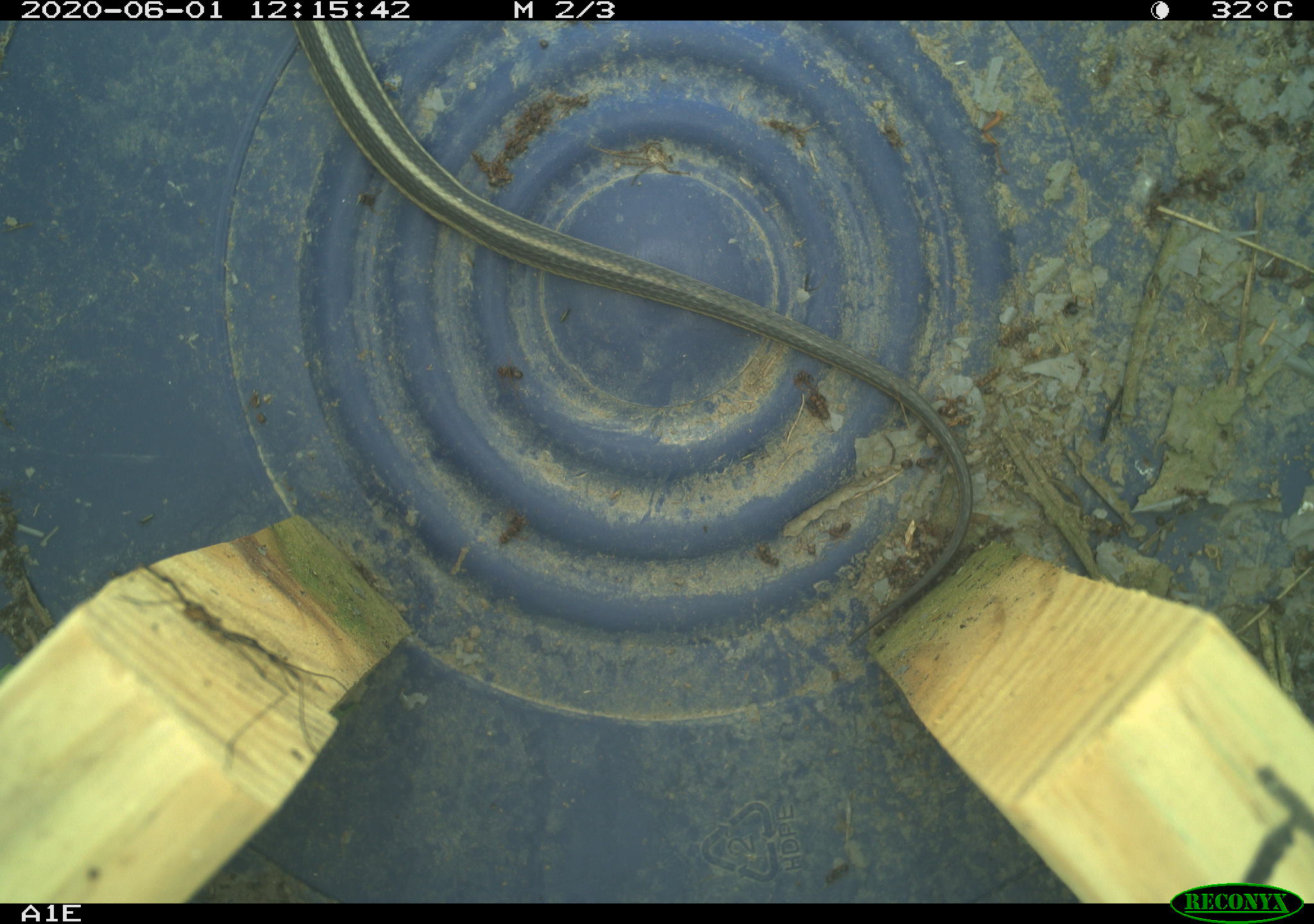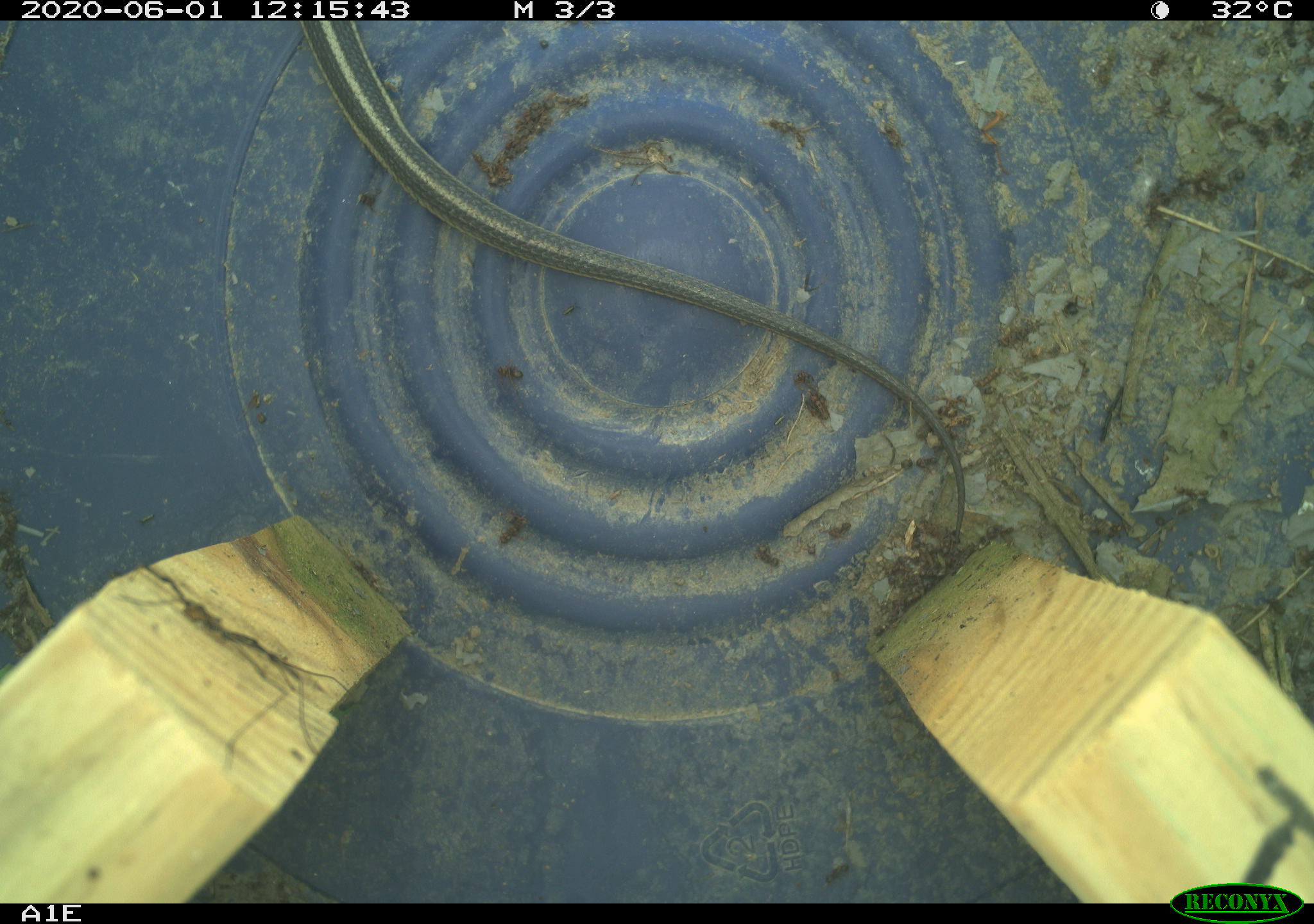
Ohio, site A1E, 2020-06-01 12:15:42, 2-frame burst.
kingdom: Animalia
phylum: Chordata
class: Reptilia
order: Squamata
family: Colubridae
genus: Thamnophis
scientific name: Thamnophis sirtalis sirtalis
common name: eastern gartersnake